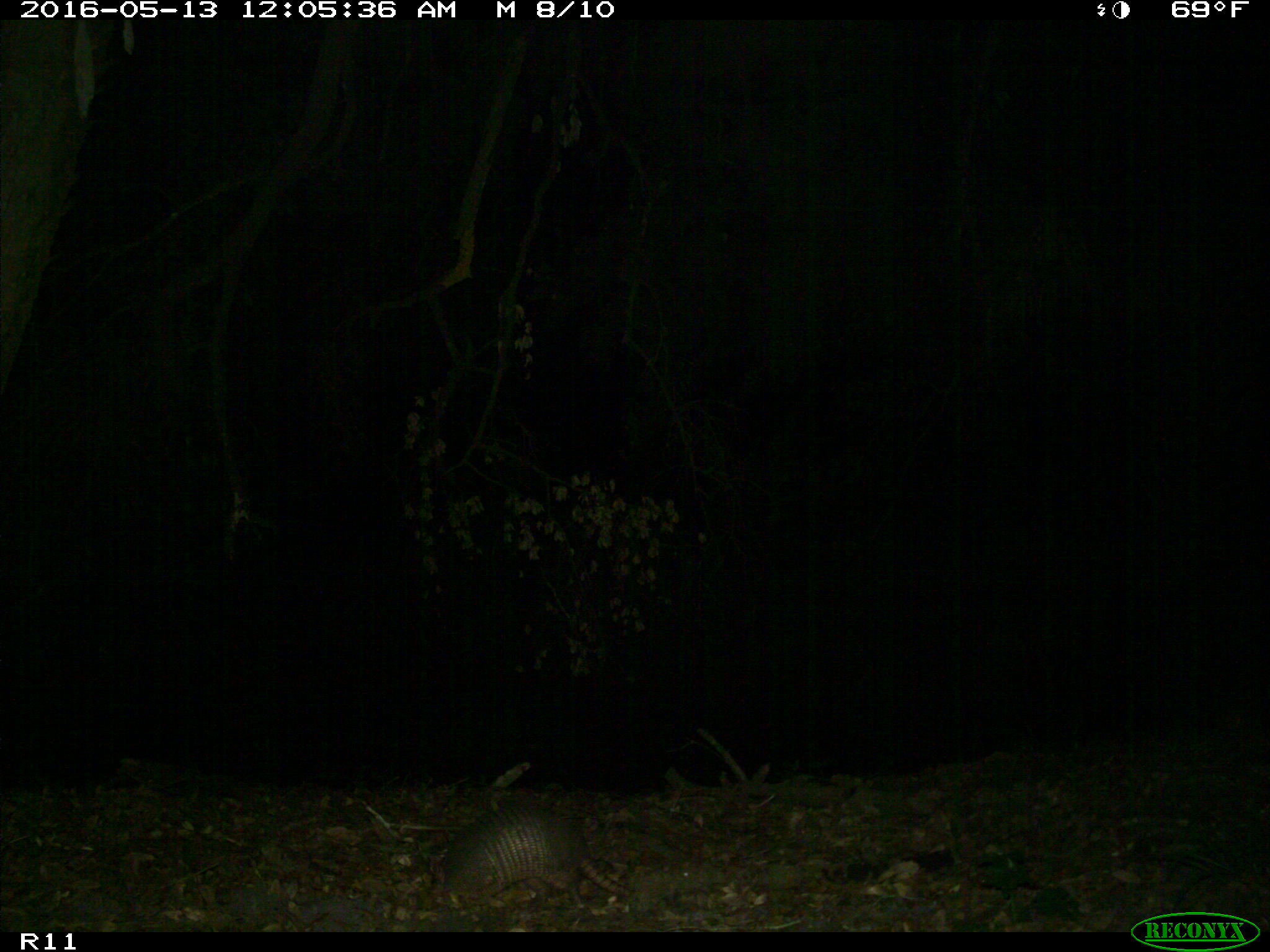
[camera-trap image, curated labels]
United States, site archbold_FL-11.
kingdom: Animalia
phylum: Chordata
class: Mammalia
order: Cingulata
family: Dasypodidae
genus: Dasypus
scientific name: Dasypus novemcinctus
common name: nine-banded armadillo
Dasypus novemcinctus (nine-banded armadillo).